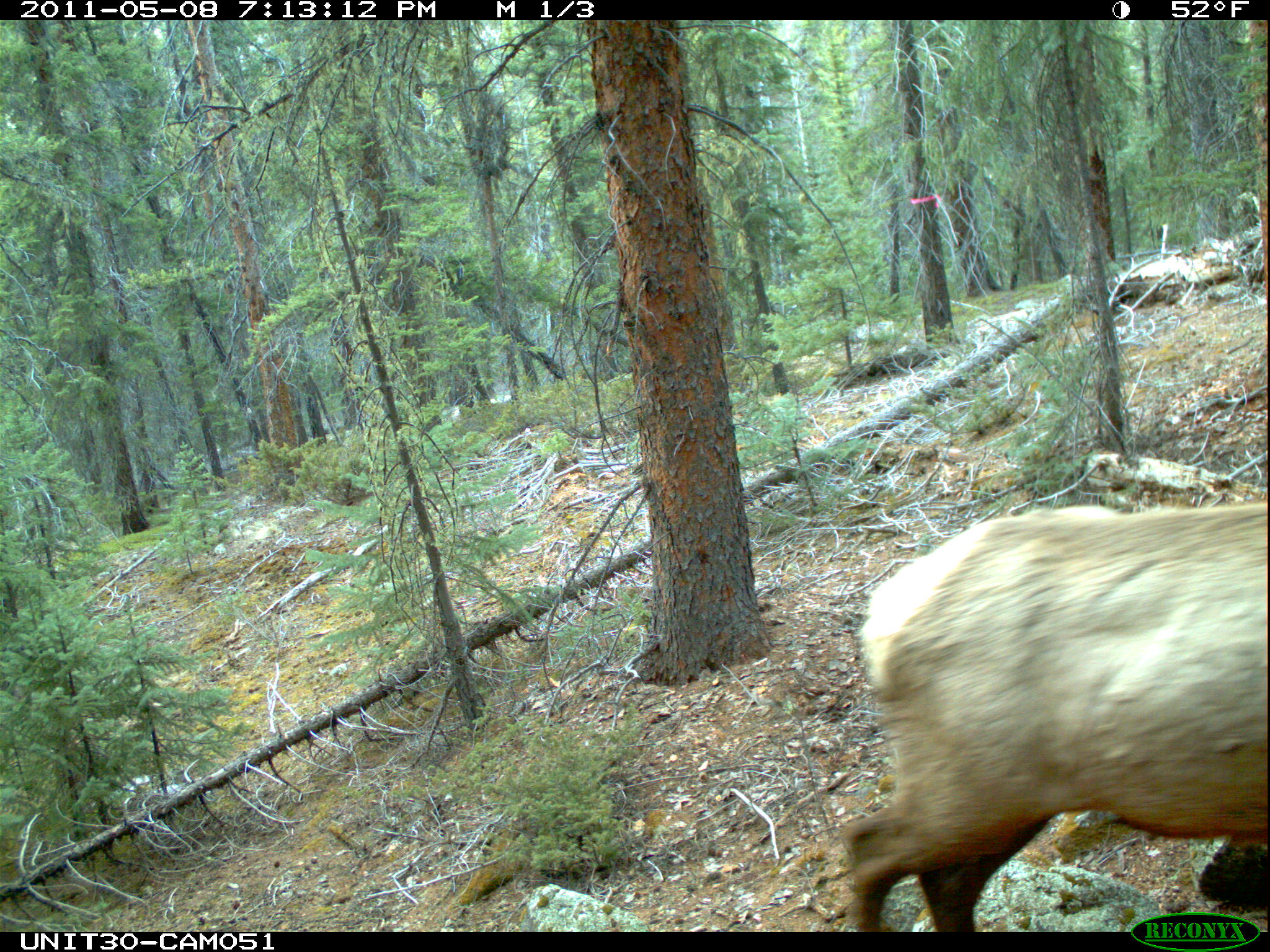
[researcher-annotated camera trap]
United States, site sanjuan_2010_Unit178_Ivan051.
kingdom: Animalia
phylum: Chordata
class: Mammalia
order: Artiodactyla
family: Cervidae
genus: Cervus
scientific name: Cervus elaphus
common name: red deer